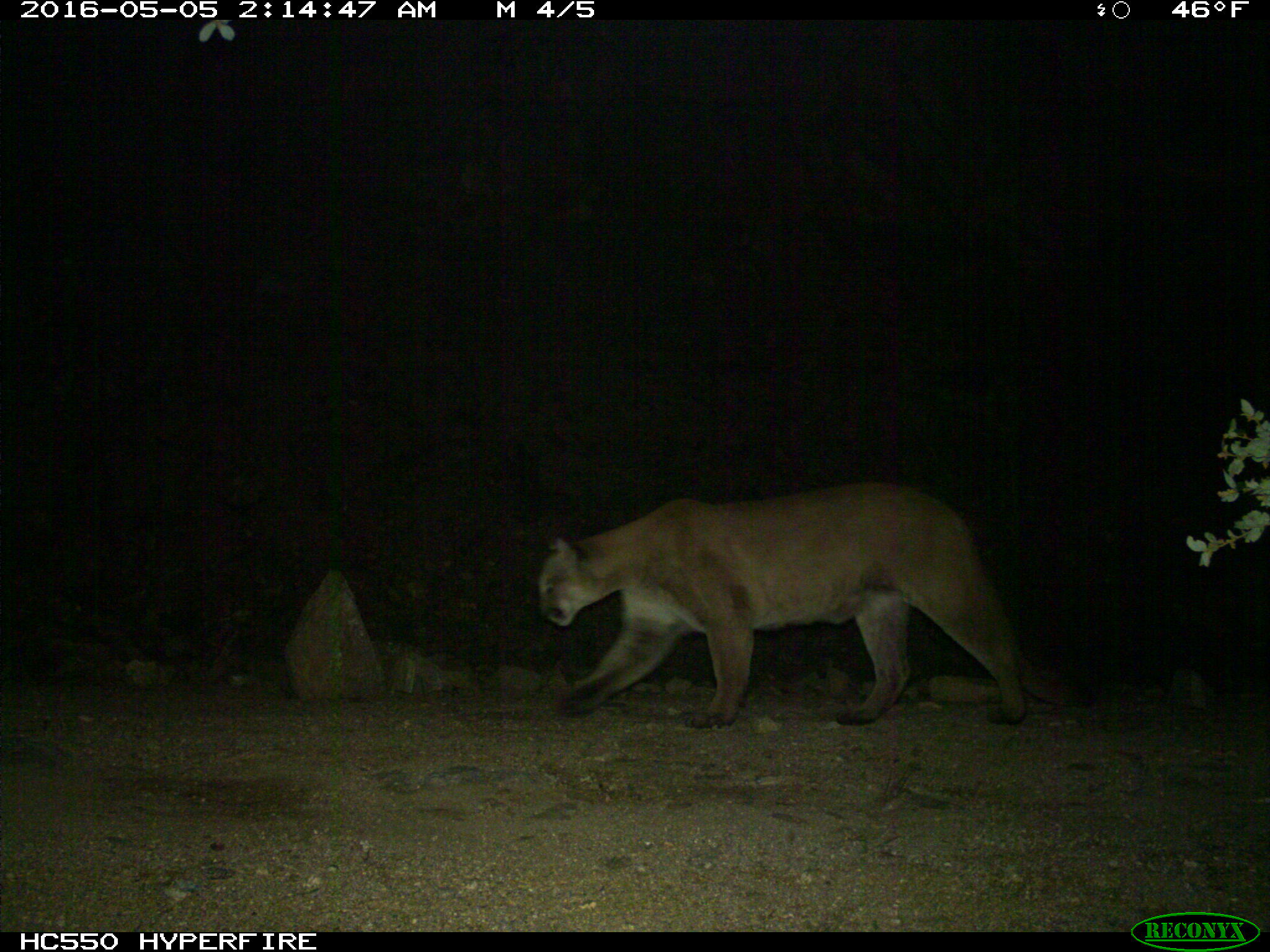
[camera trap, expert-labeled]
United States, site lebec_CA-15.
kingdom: Animalia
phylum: Chordata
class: Mammalia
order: Carnivora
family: Felidae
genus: Puma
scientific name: Puma concolor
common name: mountain lion